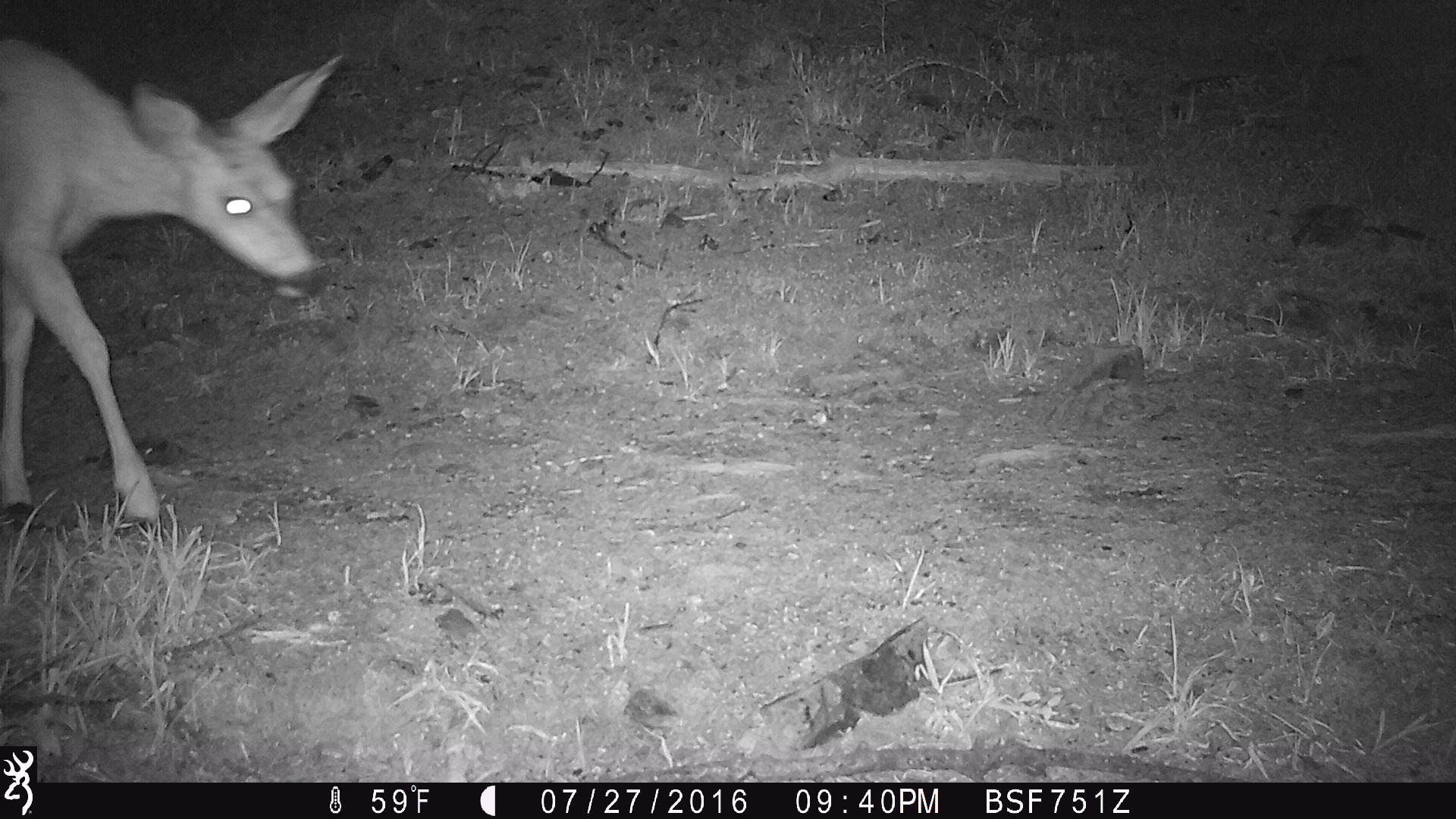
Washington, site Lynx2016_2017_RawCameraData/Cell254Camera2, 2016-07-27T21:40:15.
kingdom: Animalia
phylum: Chordata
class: Mammalia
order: Artiodactyla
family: Cervidae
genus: Odocoileus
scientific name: Odocoileus hemionus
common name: mule deer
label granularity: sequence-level